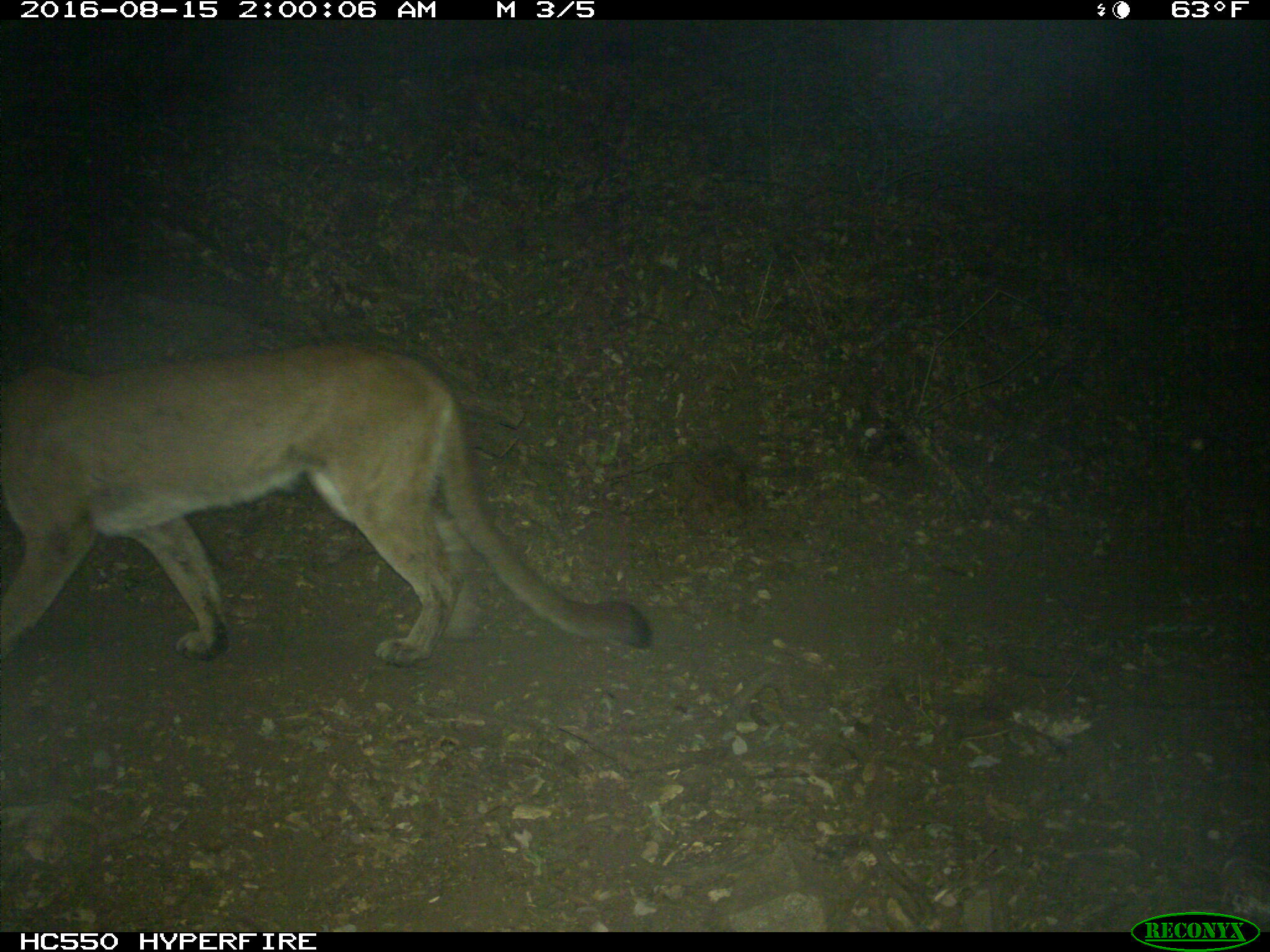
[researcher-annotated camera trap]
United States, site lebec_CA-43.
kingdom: Animalia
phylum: Chordata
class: Mammalia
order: Carnivora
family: Felidae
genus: Puma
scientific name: Puma concolor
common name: mountain lion